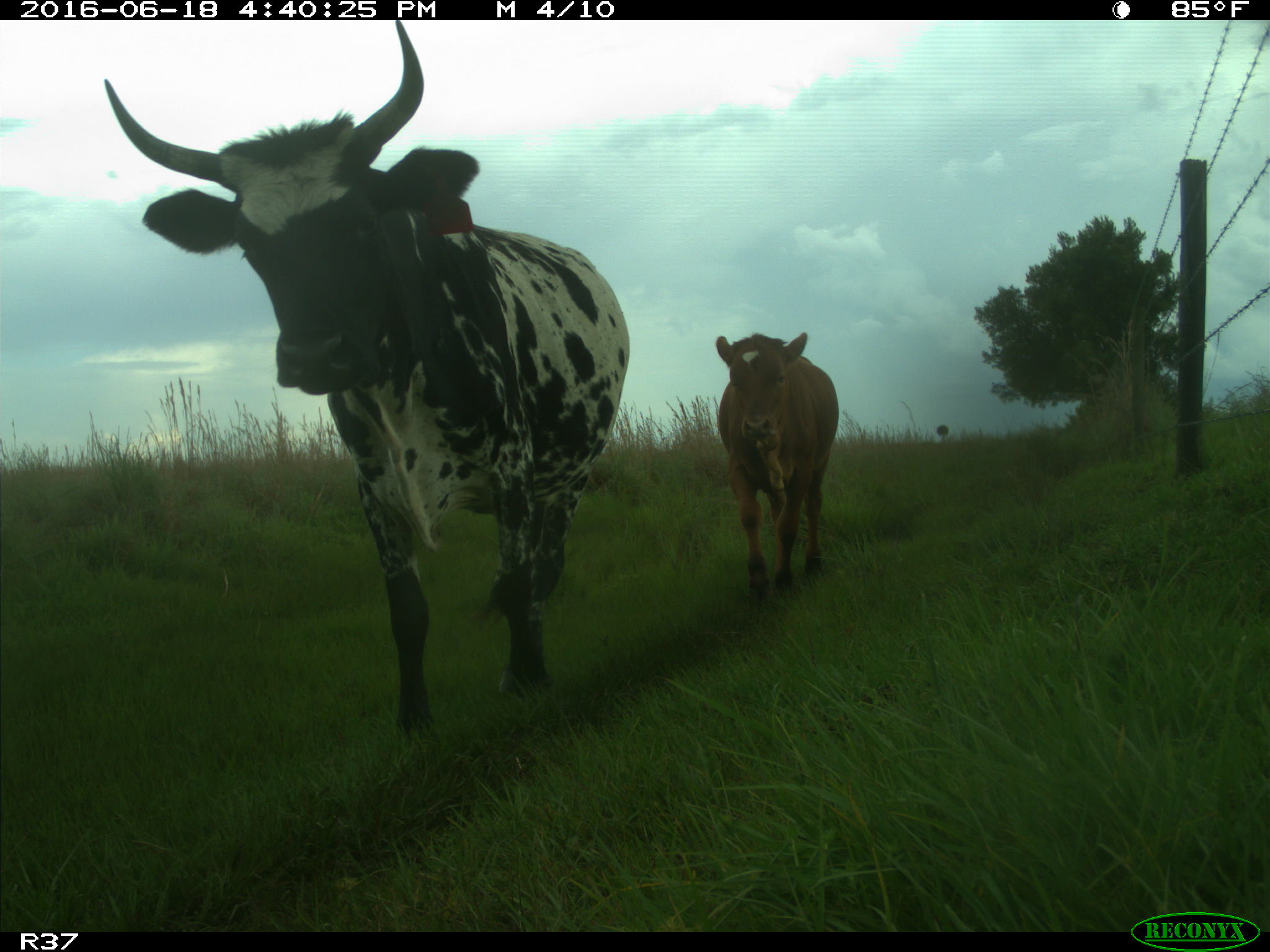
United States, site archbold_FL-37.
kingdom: Animalia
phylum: Chordata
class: Mammalia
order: Artiodactyla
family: Bovidae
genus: Bos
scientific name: Bos taurus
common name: domestic cow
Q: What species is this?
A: Bos taurus (domestic cow).